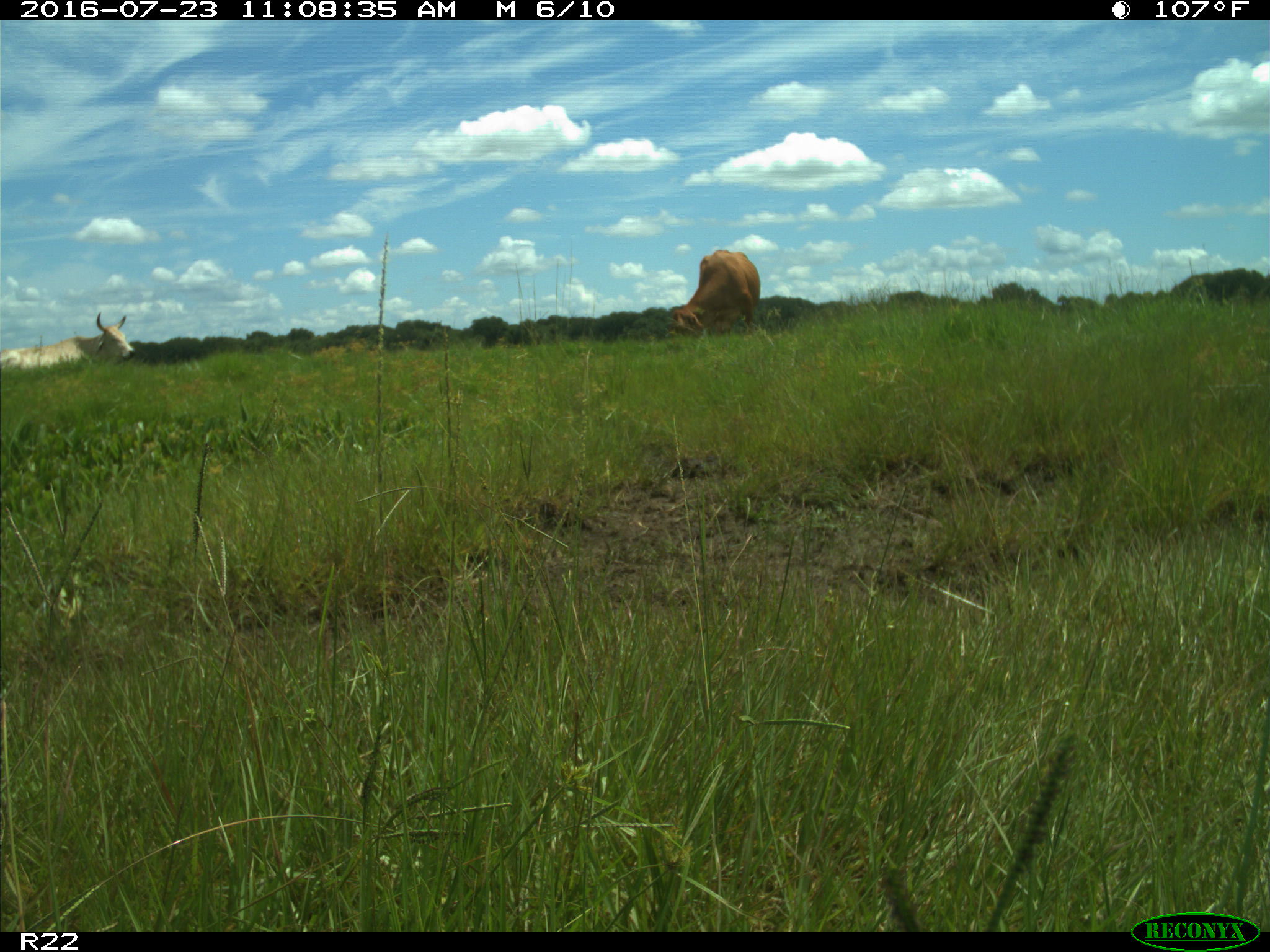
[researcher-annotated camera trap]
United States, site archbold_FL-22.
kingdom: Animalia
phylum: Chordata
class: Mammalia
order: Artiodactyla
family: Bovidae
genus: Bos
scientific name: Bos taurus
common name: domestic cow